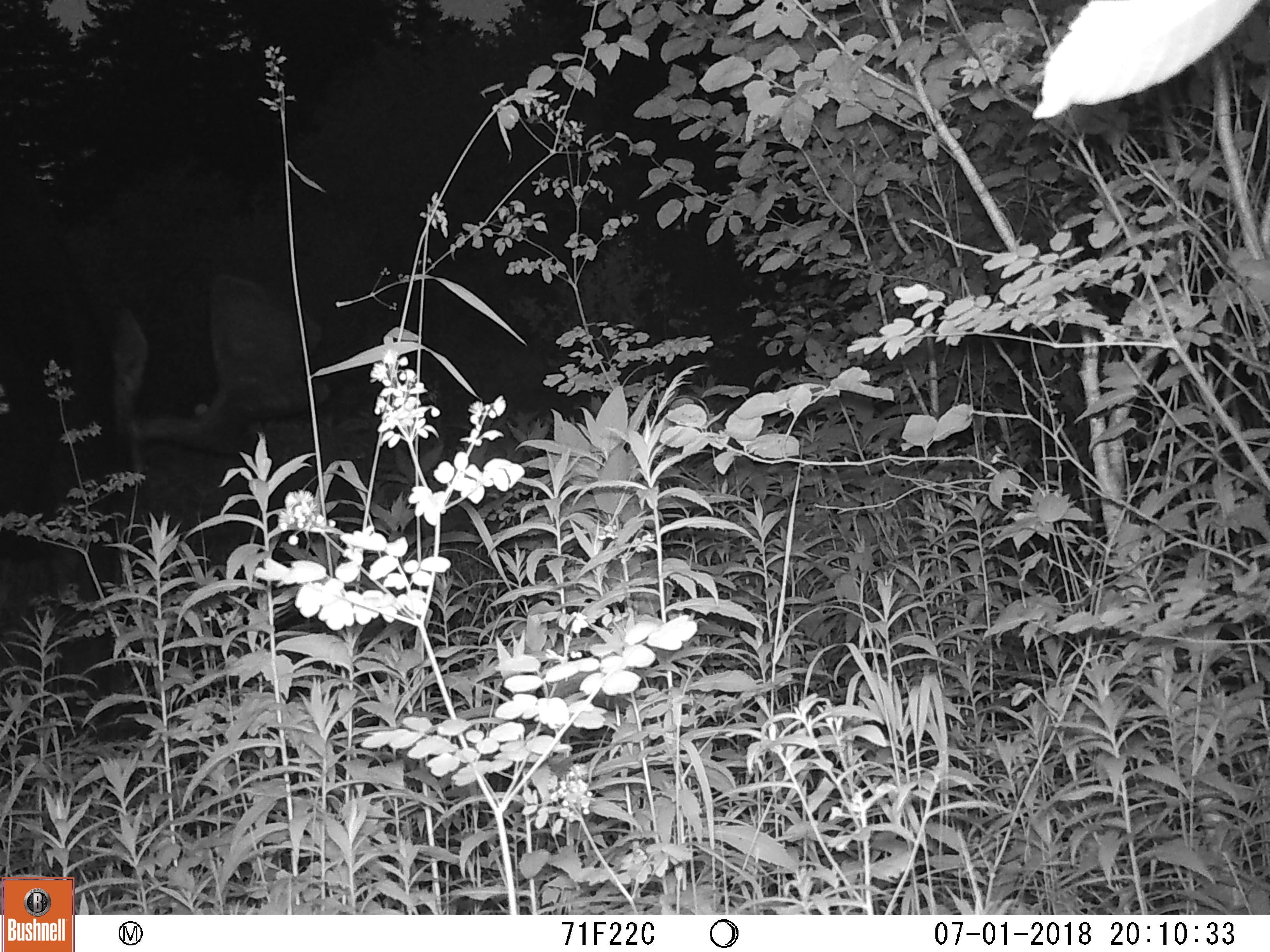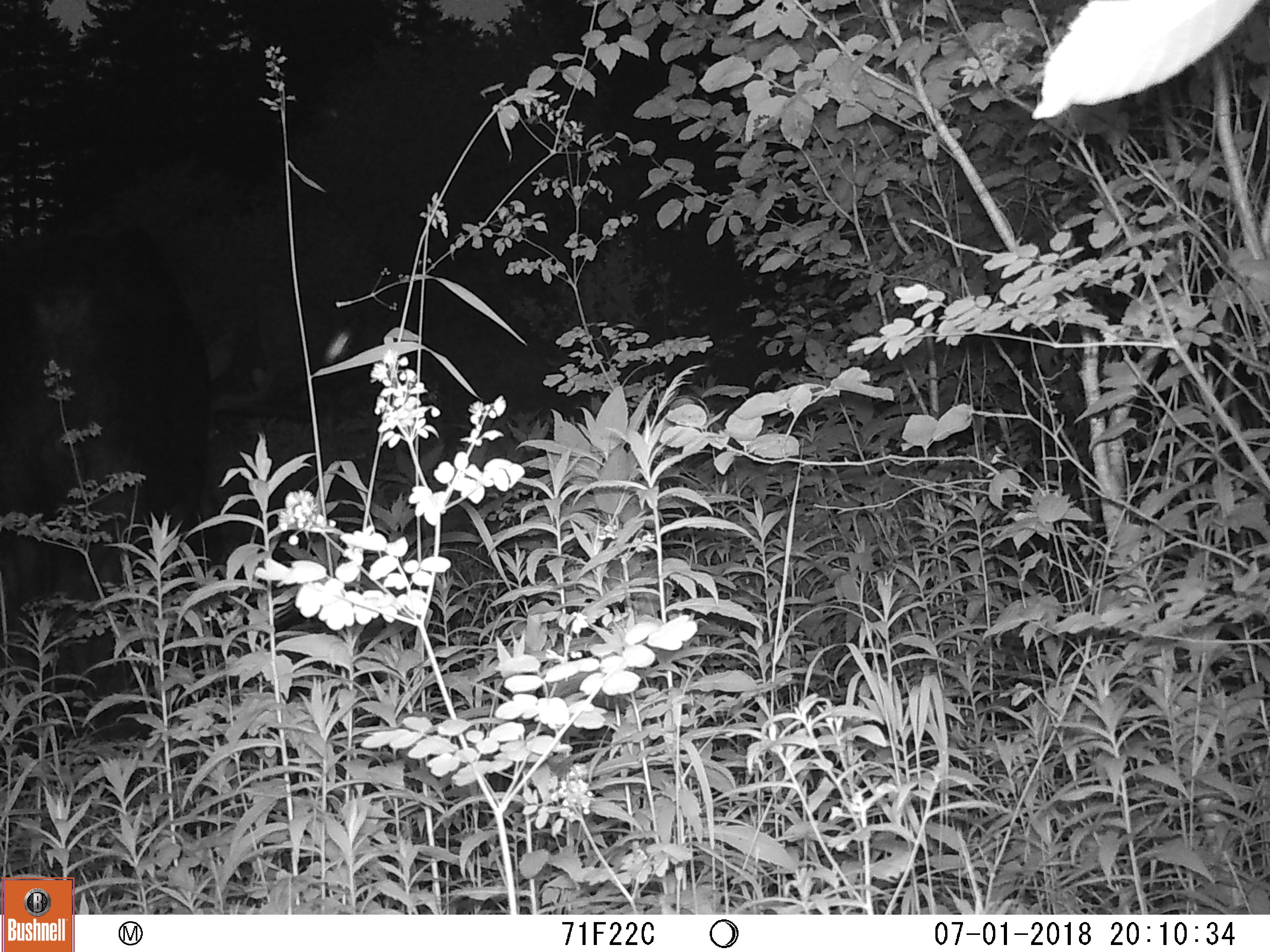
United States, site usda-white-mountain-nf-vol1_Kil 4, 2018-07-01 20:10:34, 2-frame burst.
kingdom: Animalia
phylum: Chordata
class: Mammalia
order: Artiodactyla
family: Cervidae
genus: Alces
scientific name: Alces alces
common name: moose